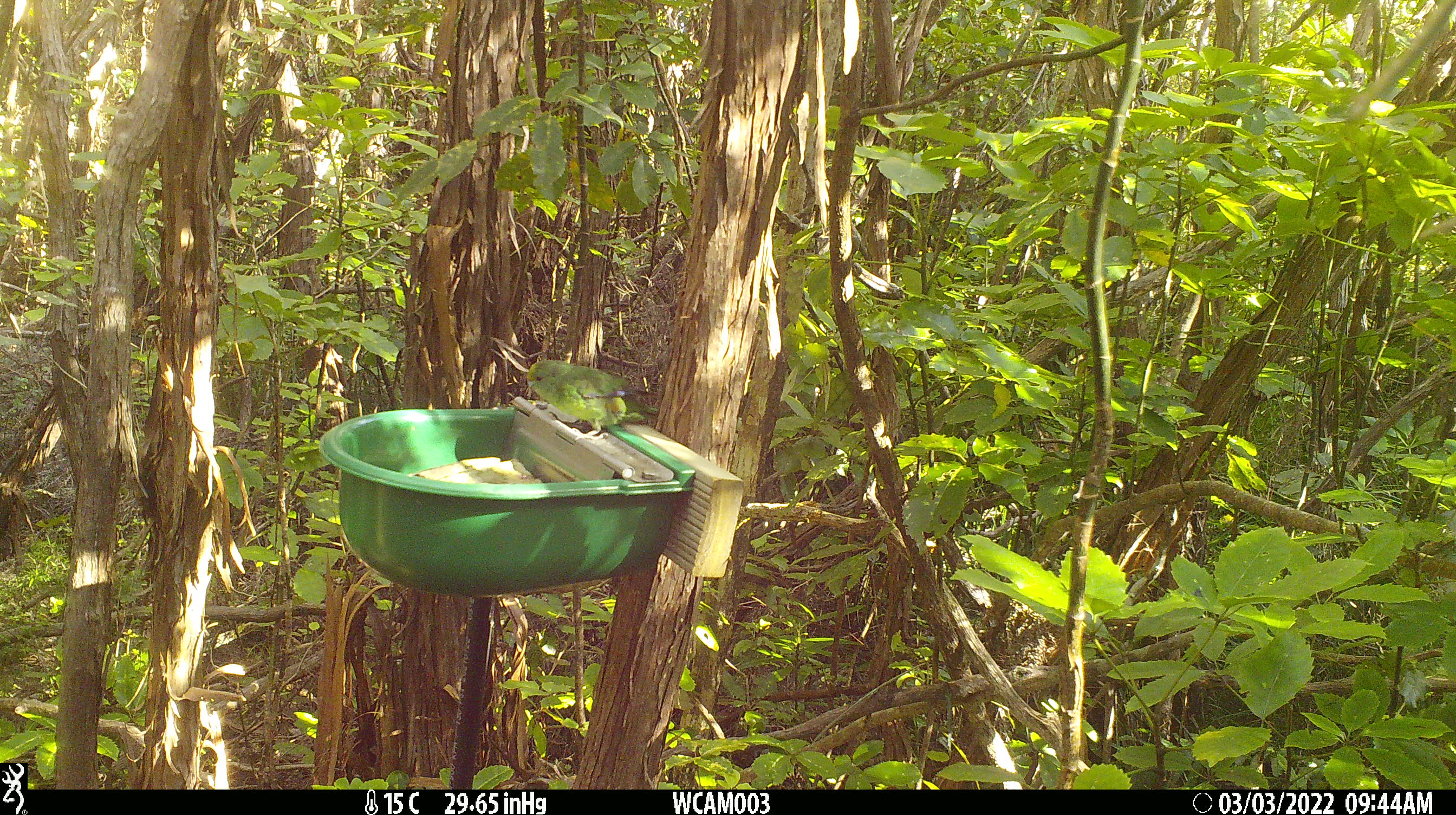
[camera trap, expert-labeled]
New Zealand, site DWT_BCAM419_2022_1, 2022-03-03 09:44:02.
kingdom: Animalia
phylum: Chordata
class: Aves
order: Psittaciformes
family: Psittaculidae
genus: Cyanoramphus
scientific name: Cyanoramphus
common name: parakeet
Parakeet (Cyanoramphus).